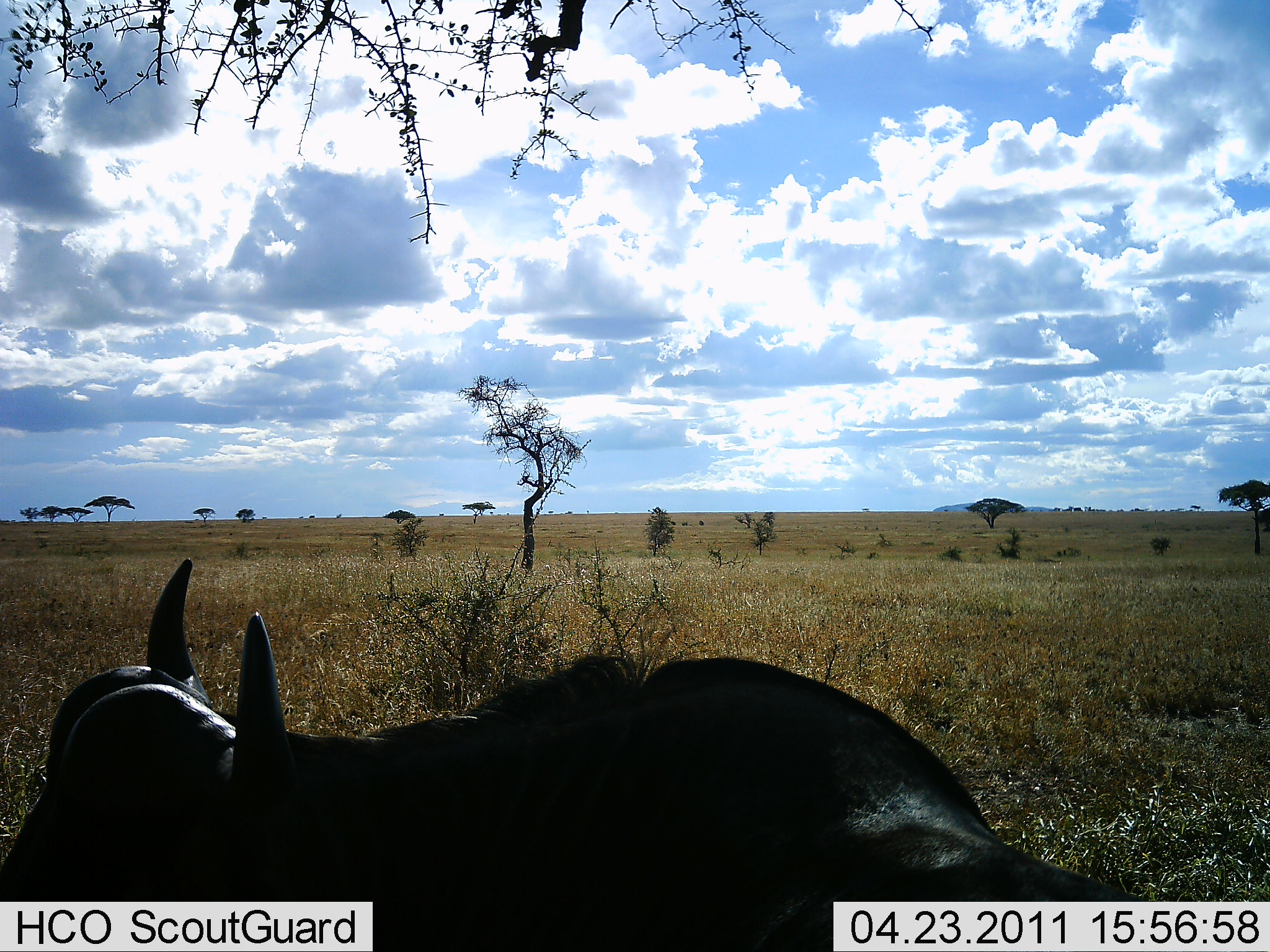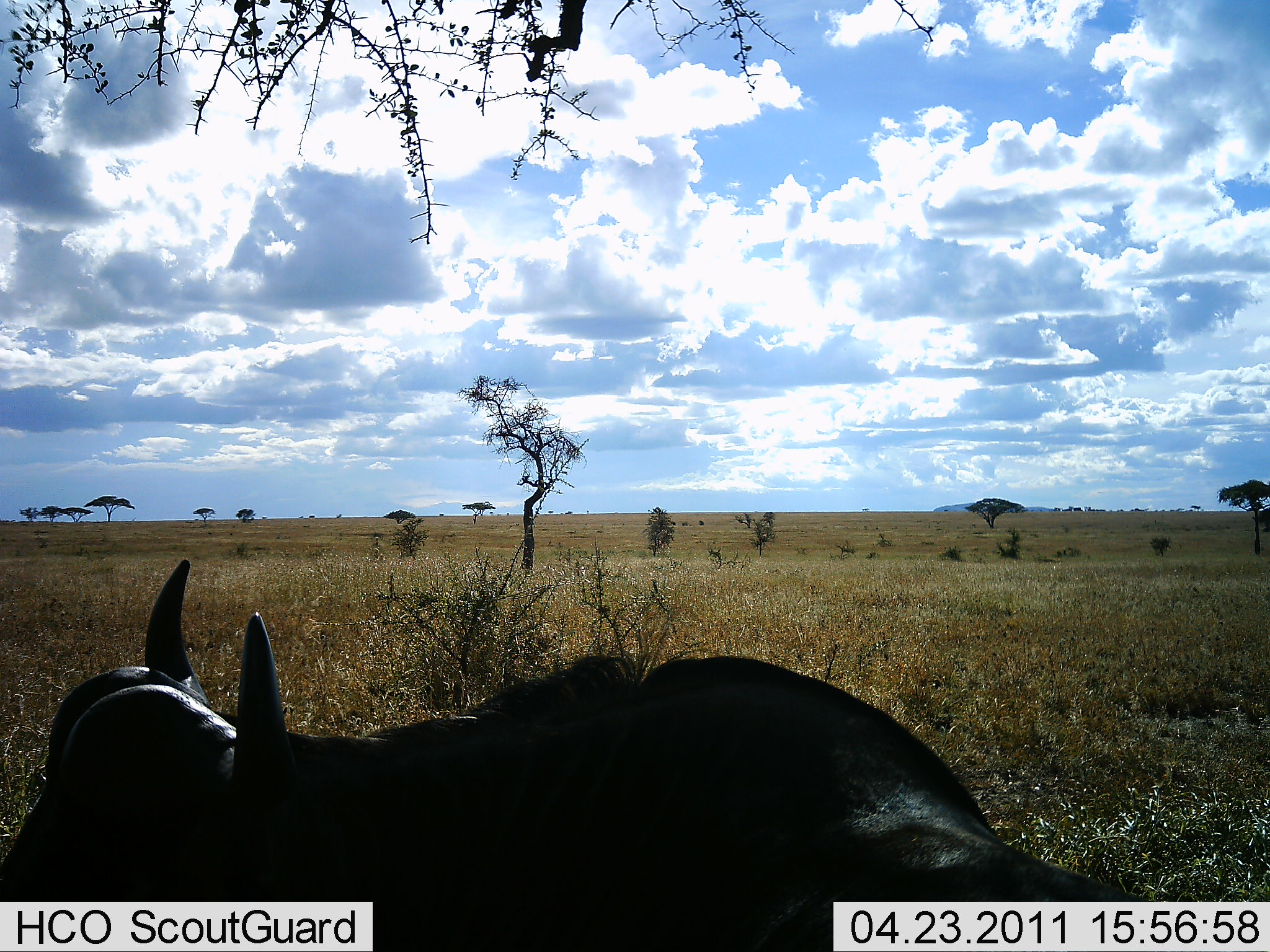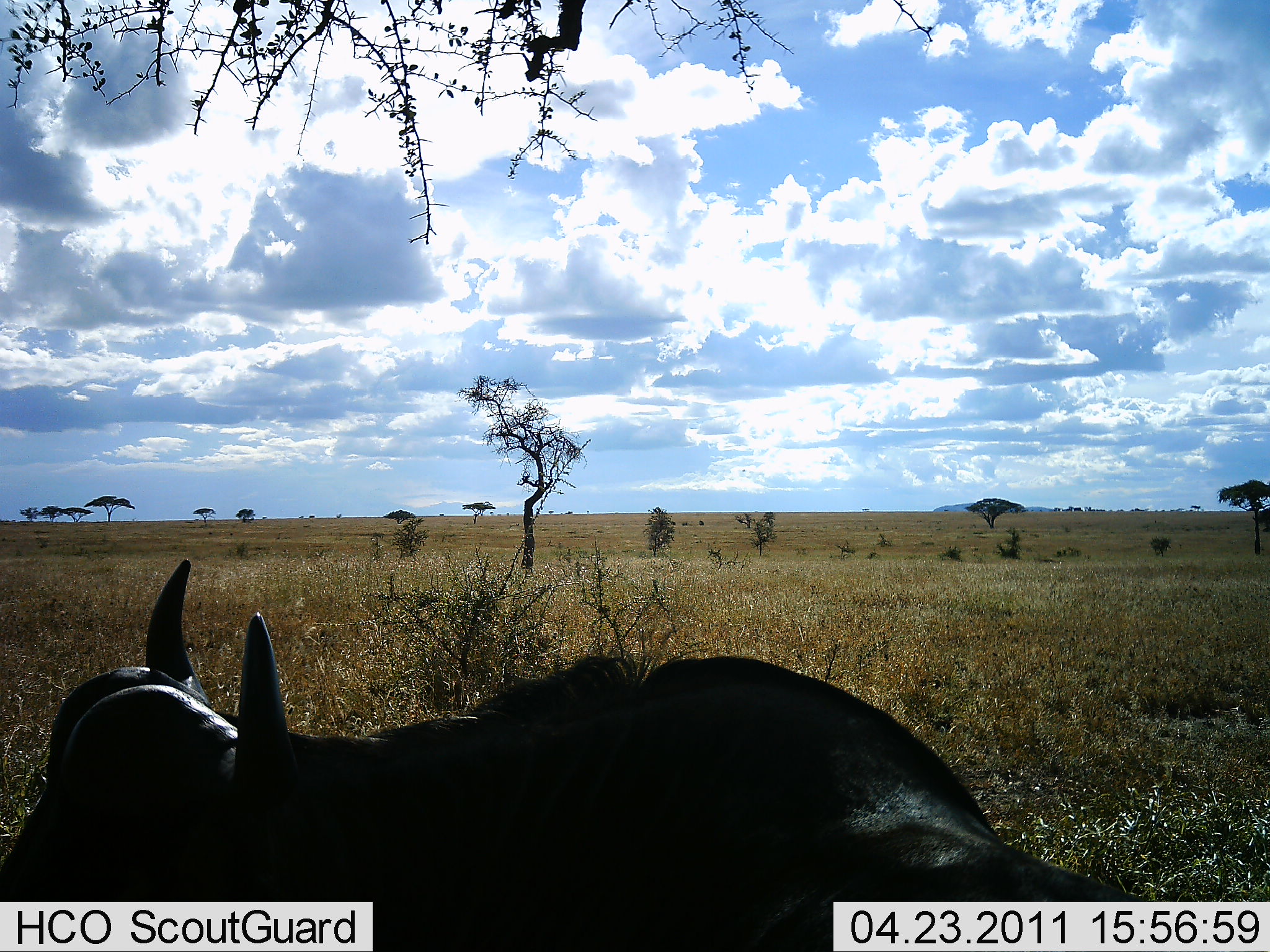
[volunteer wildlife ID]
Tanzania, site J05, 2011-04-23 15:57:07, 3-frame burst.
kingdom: Animalia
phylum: Chordata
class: Mammalia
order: Artiodactyla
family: Bovidae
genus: Syncerus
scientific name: Syncerus caffer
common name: cape buffalo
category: buffalo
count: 1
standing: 25%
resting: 75%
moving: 0%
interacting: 0%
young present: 0%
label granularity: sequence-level